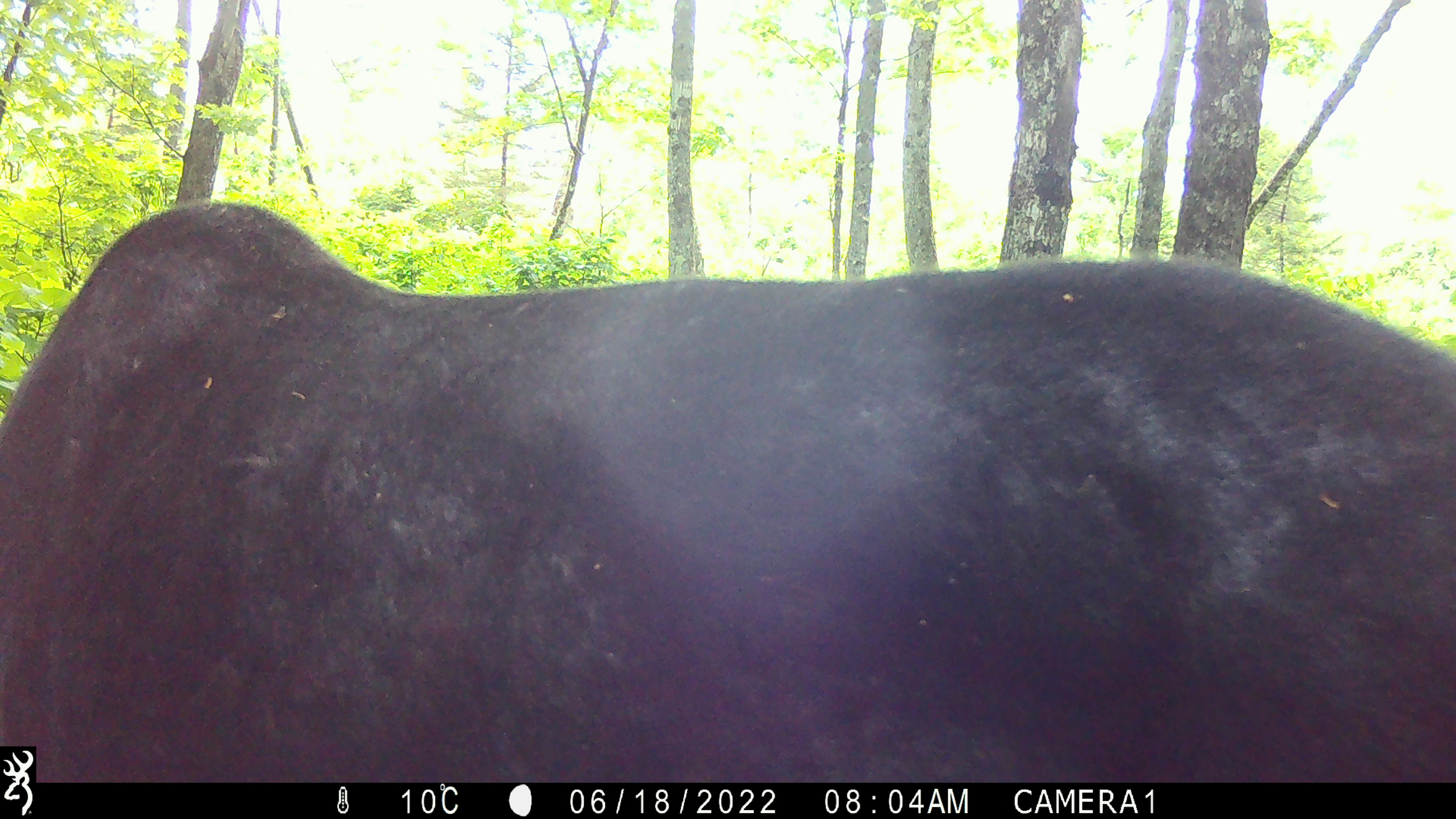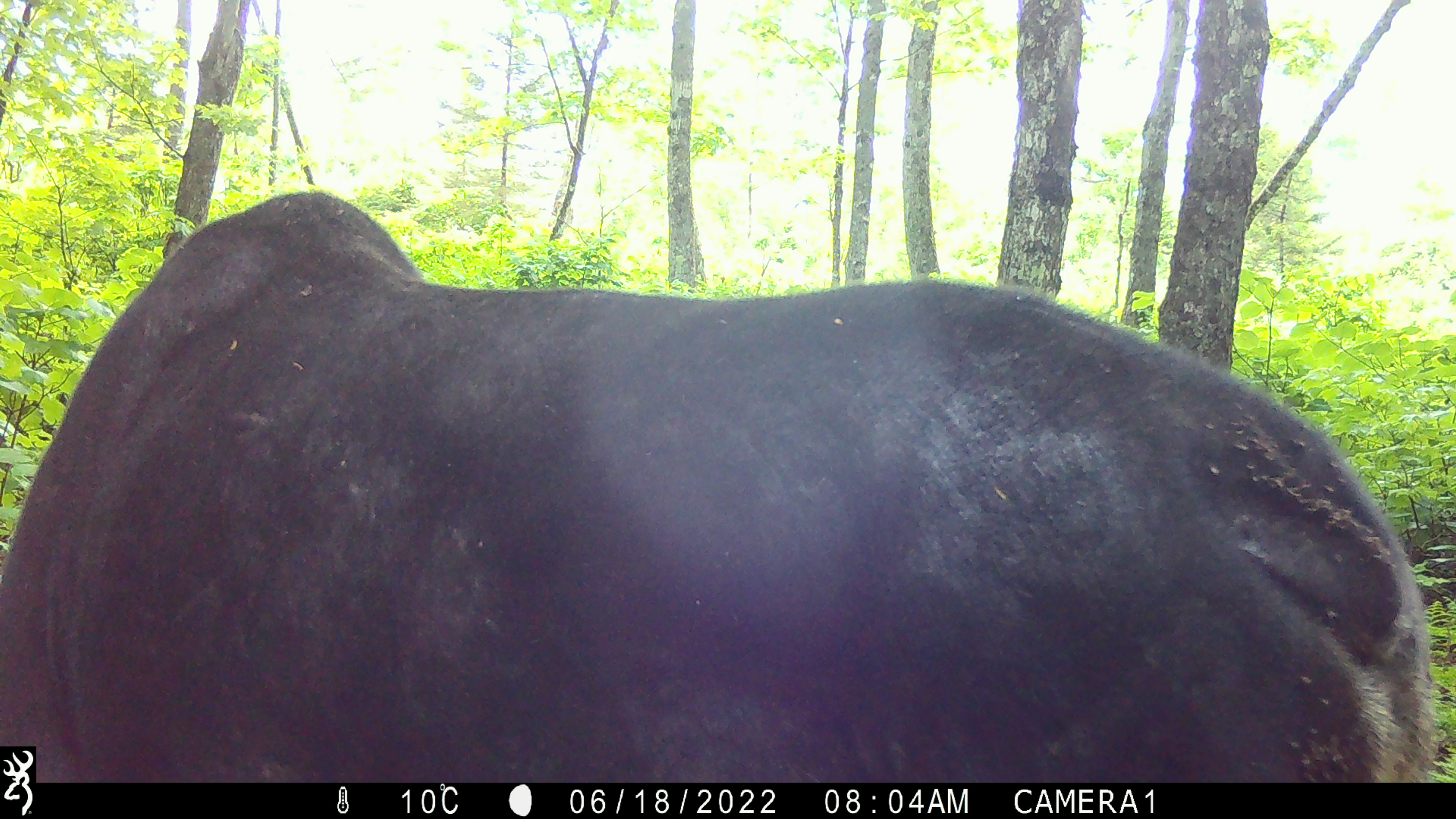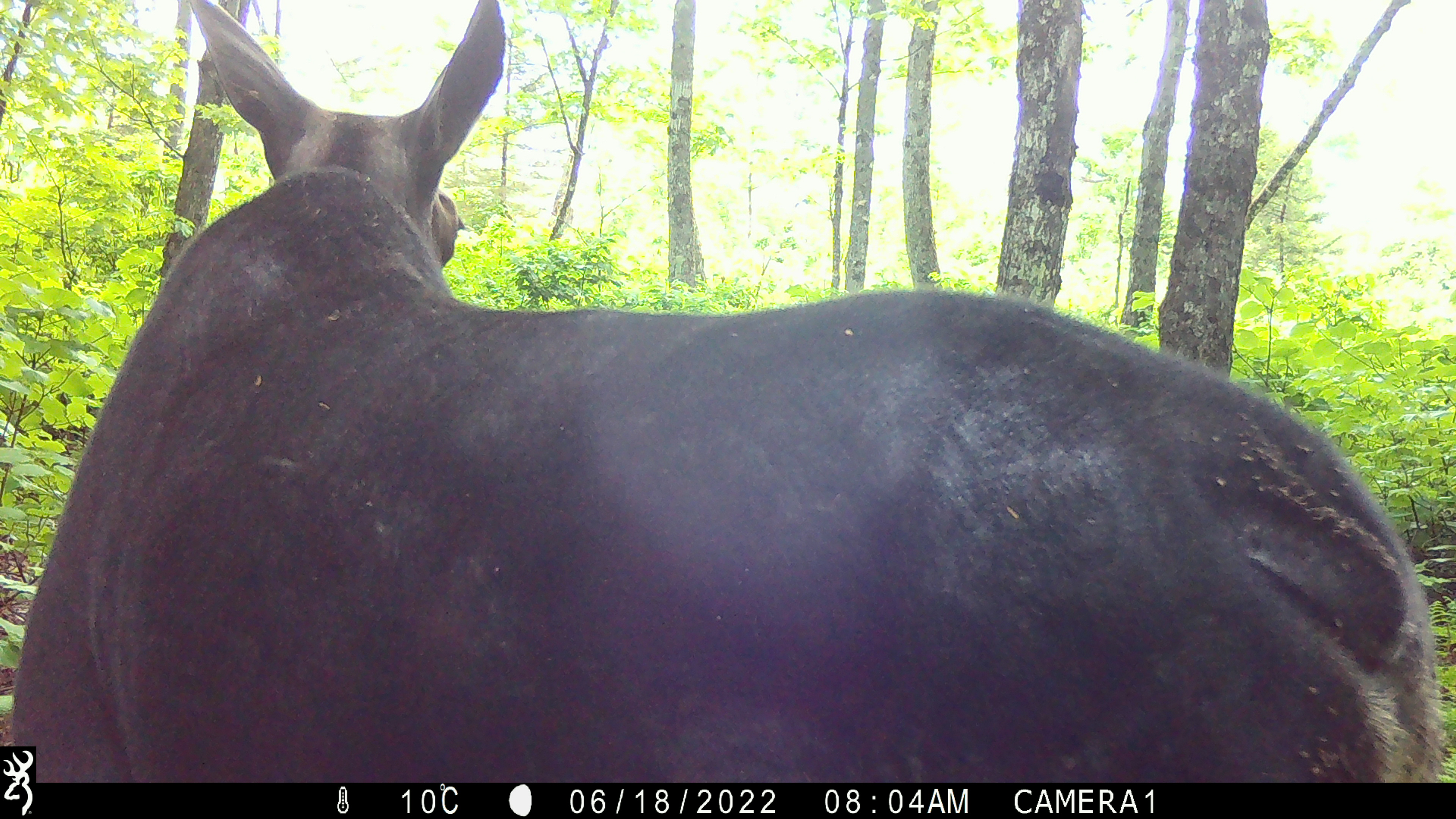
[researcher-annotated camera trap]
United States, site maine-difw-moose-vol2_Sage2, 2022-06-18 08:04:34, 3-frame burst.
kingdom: Animalia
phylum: Chordata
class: Mammalia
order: Artiodactyla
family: Cervidae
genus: Alces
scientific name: Alces alces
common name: moose